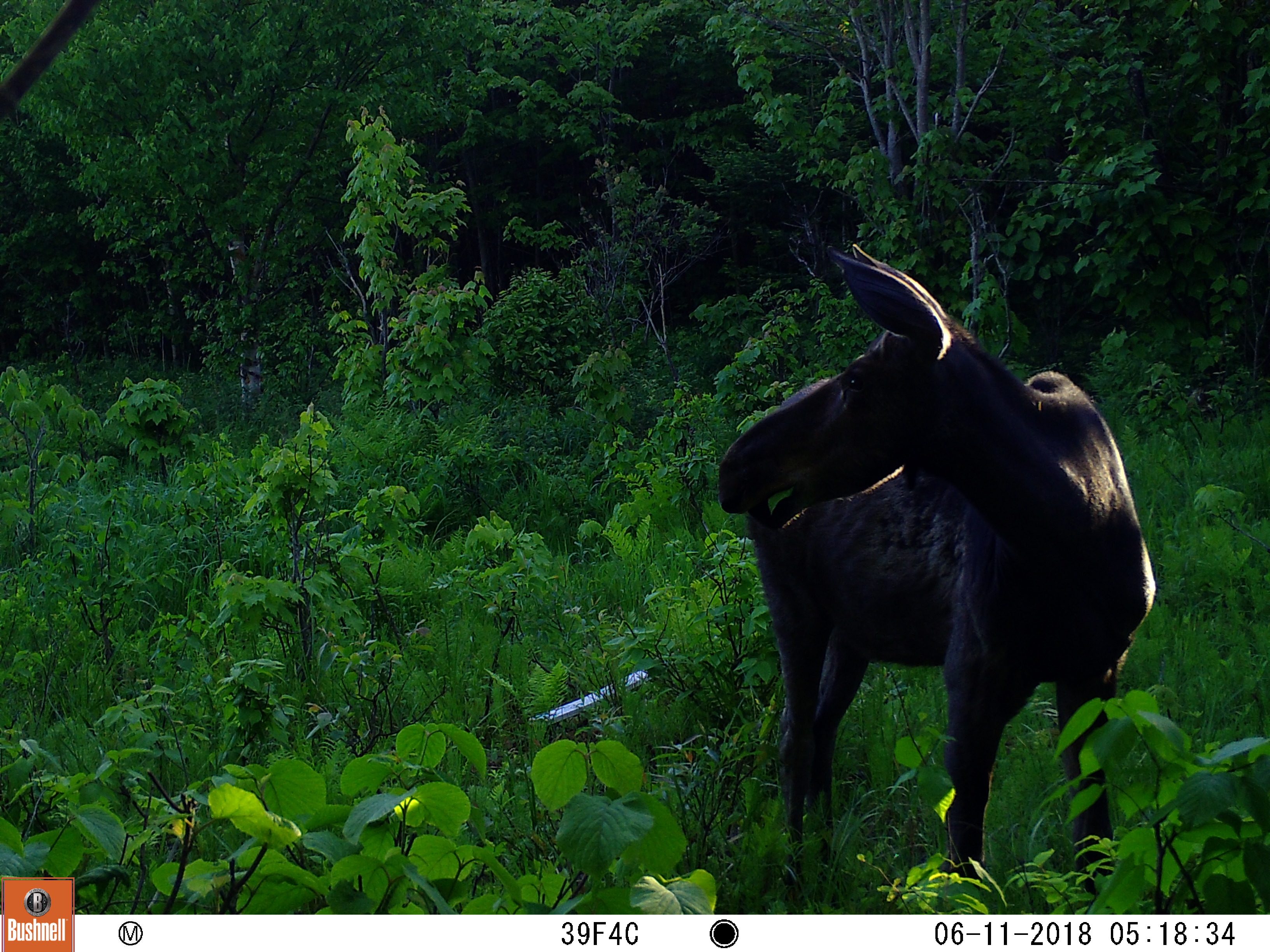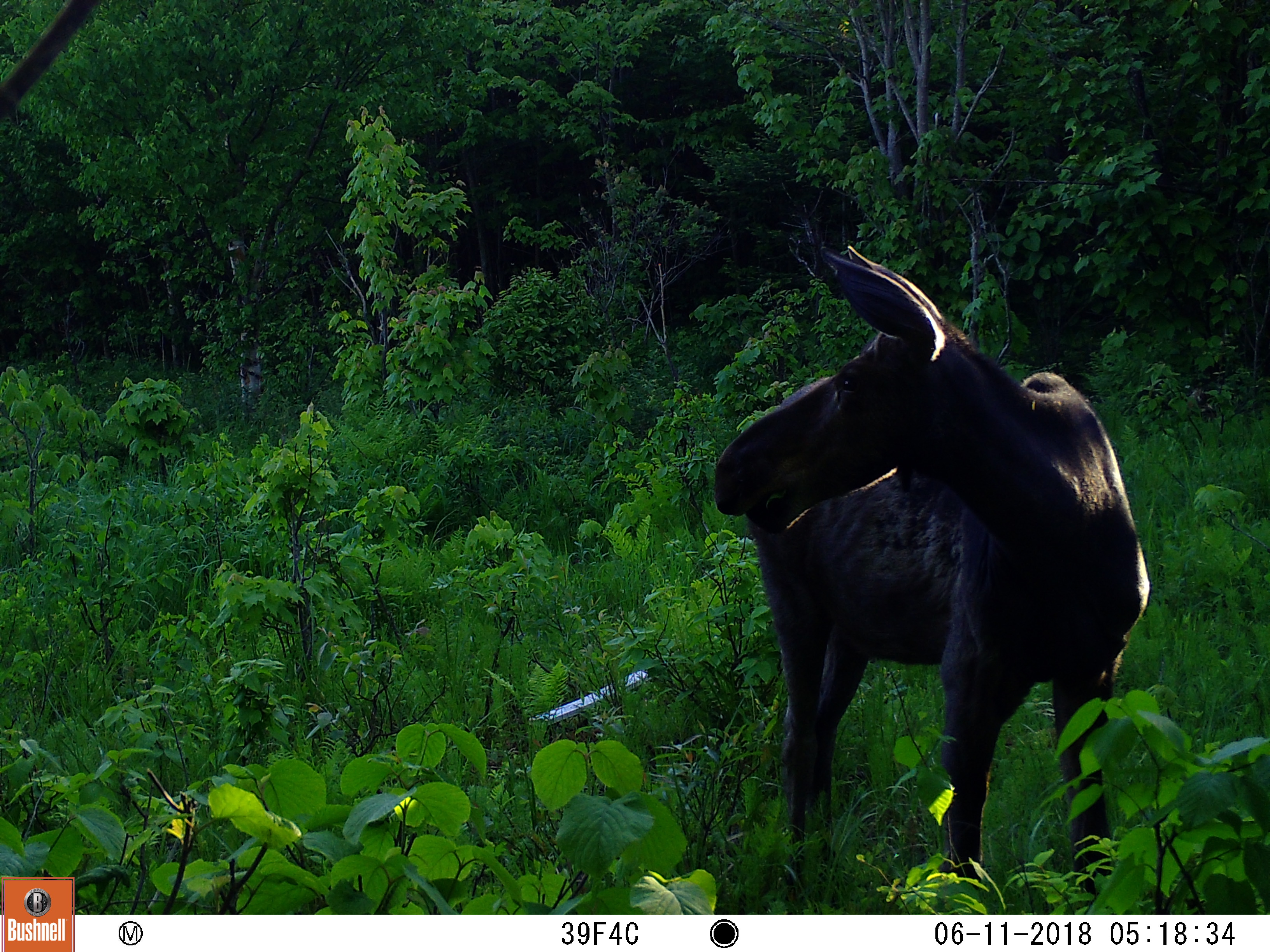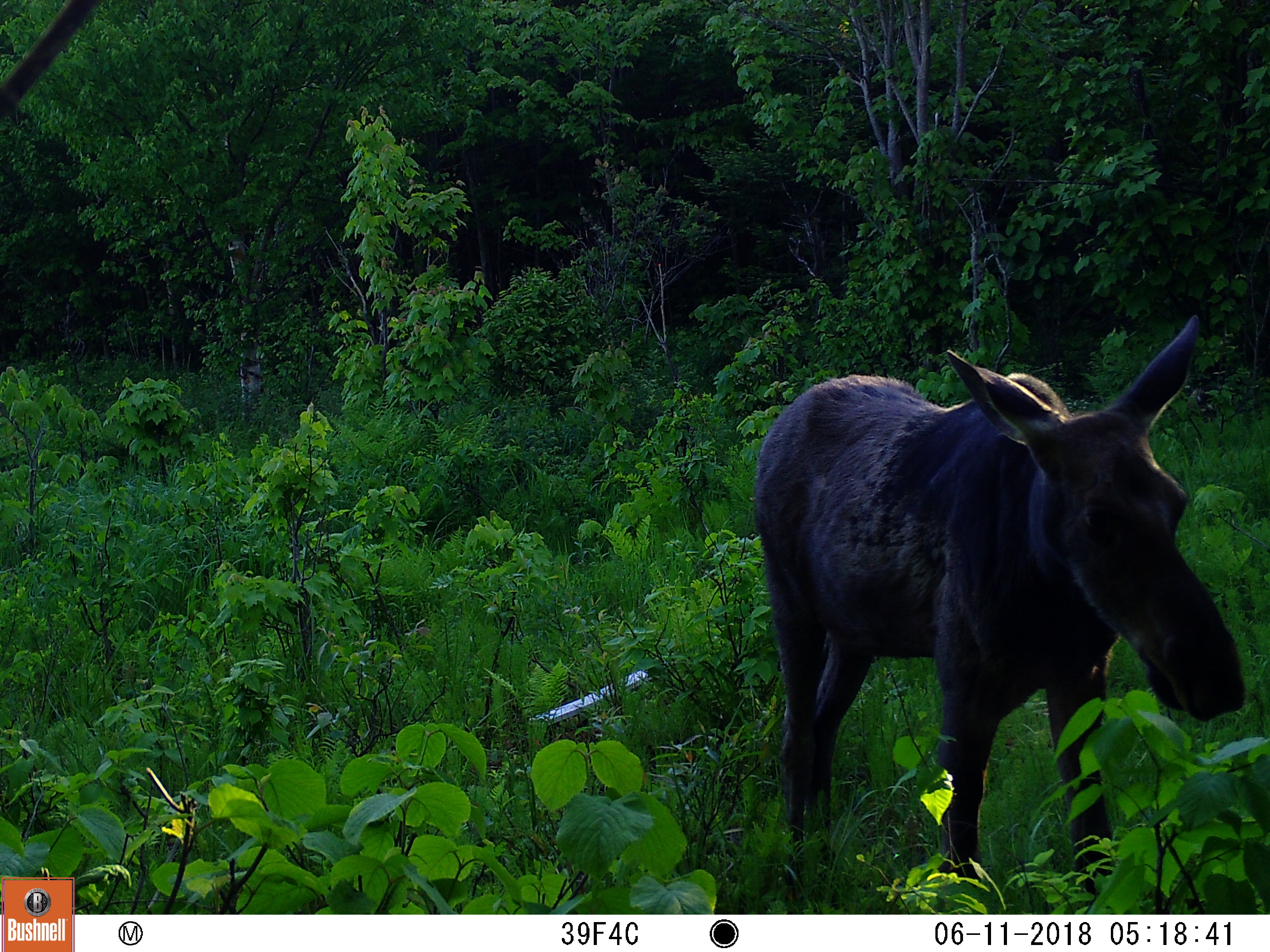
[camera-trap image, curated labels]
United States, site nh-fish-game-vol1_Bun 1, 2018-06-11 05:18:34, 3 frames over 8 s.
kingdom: Animalia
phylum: Chordata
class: Mammalia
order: Artiodactyla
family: Cervidae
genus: Alces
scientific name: Alces alces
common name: moose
Moose (Alces alces).